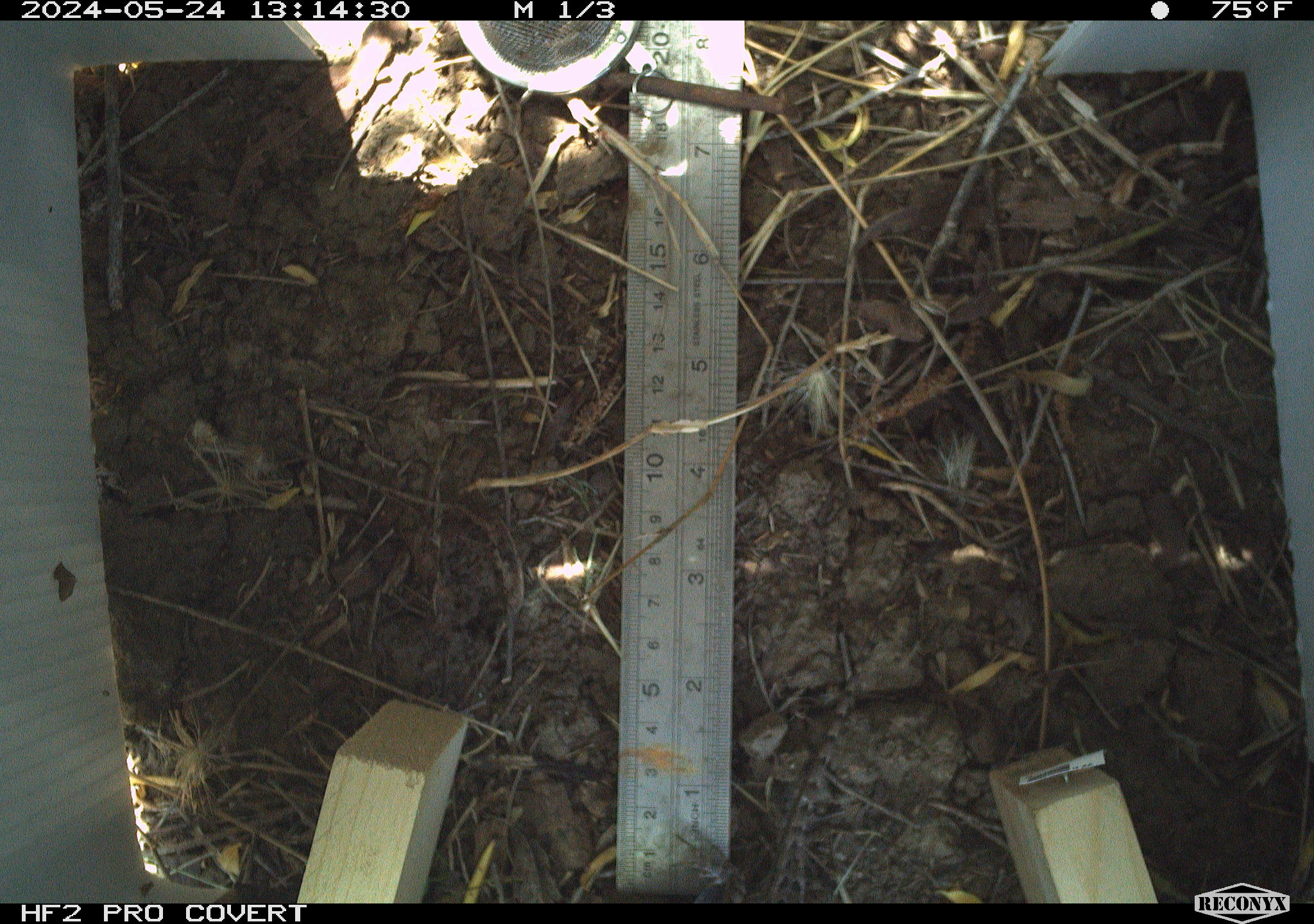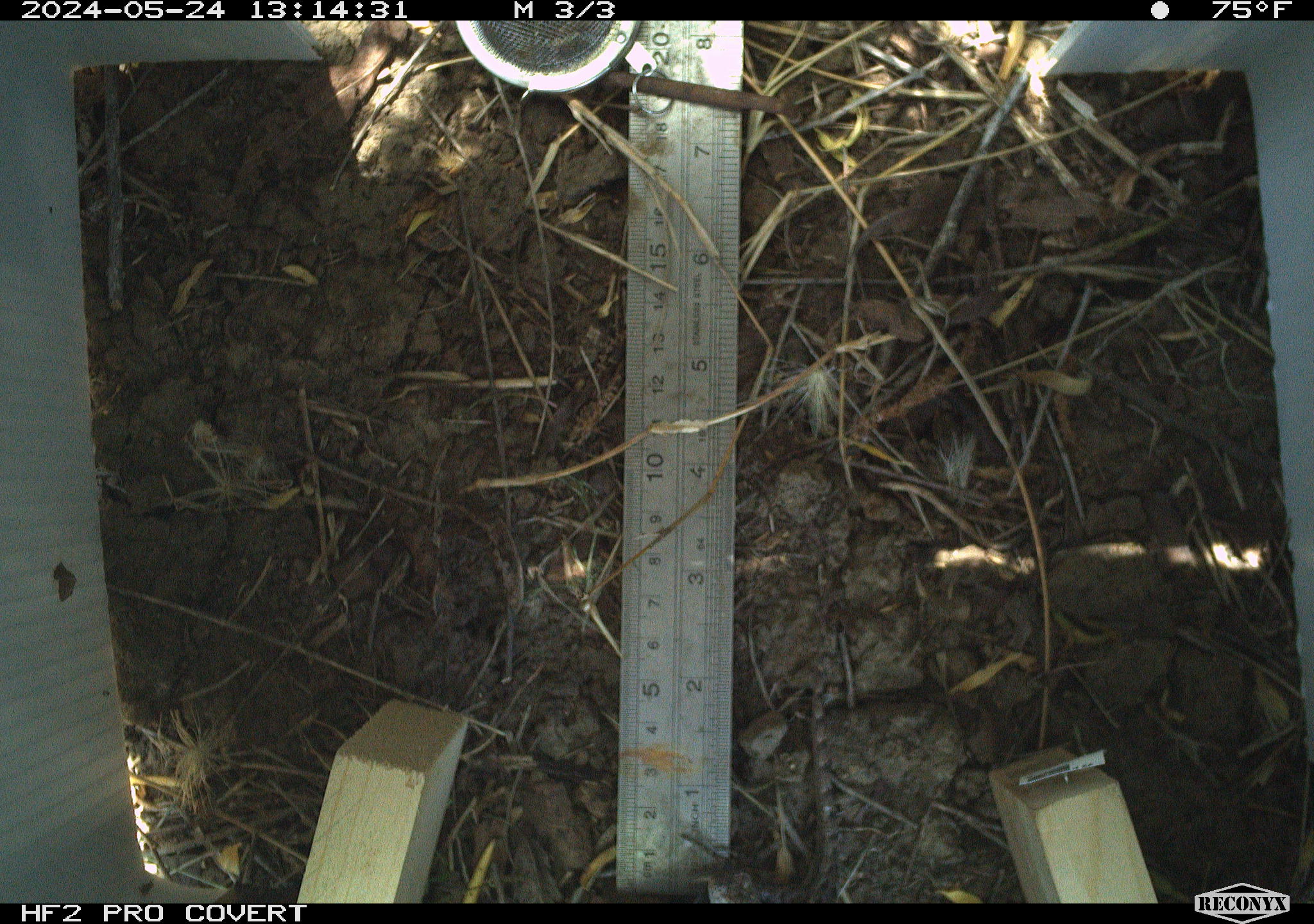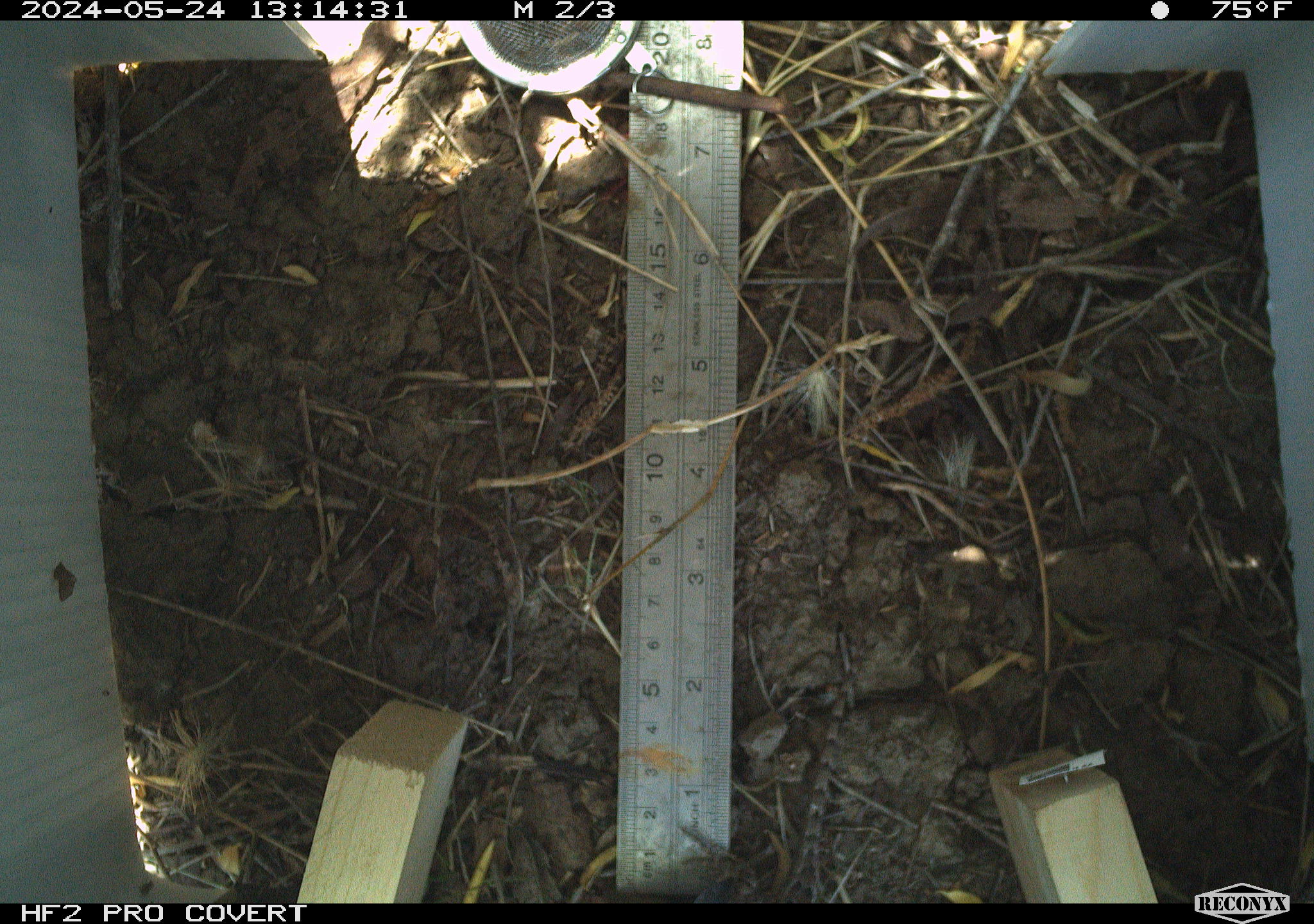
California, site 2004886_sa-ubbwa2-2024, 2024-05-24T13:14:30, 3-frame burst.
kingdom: Animalia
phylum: Chordata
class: Reptilia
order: Squamata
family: Phrynosomatidae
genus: Sceloporus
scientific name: Sceloporus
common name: spiny lizards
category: sceloporus species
Sceloporus species (spiny lizards) (Sceloporus).